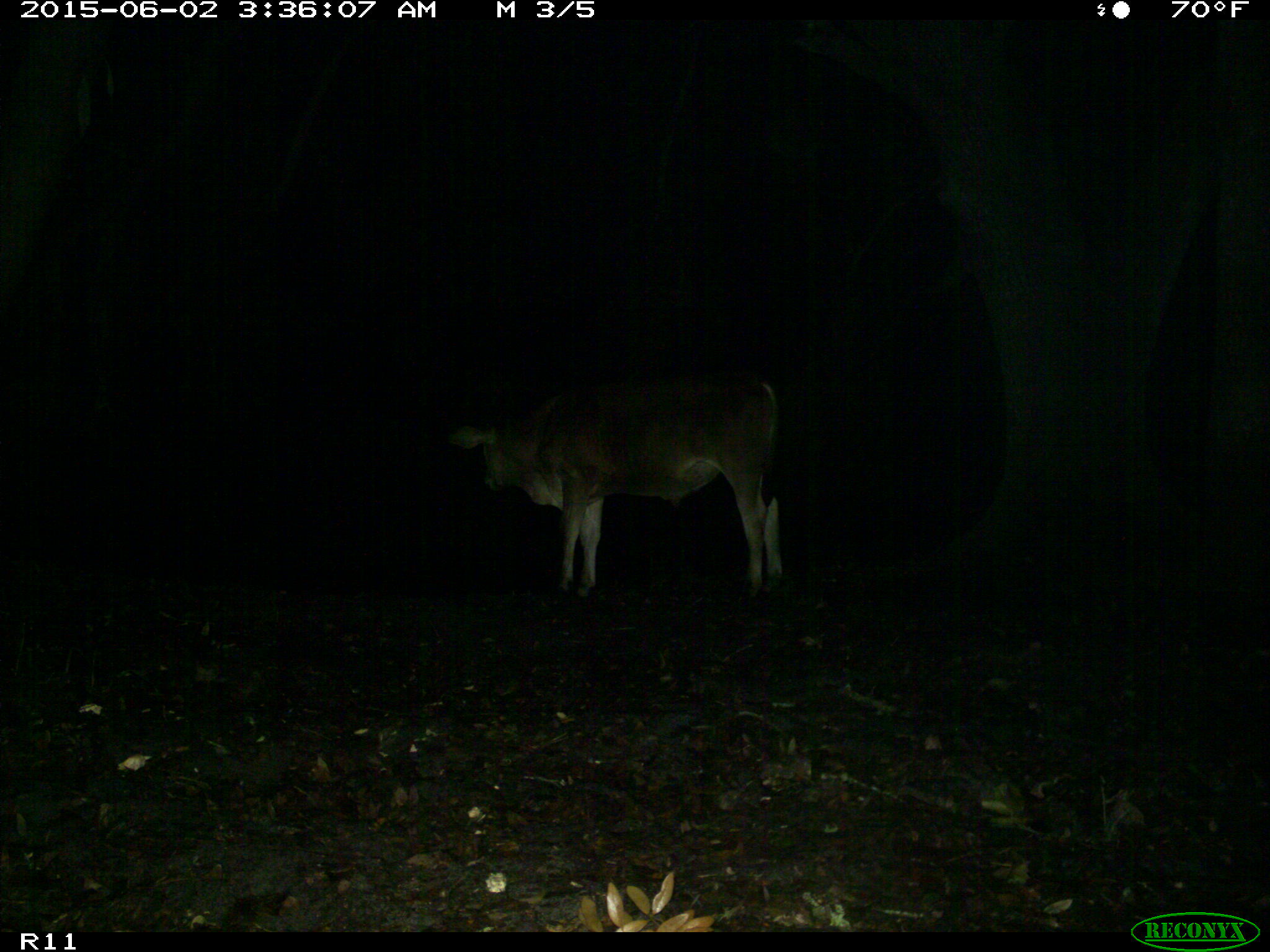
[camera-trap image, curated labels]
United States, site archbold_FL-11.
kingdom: Animalia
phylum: Chordata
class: Mammalia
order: Artiodactyla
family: Bovidae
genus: Bos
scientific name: Bos taurus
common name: domestic cow